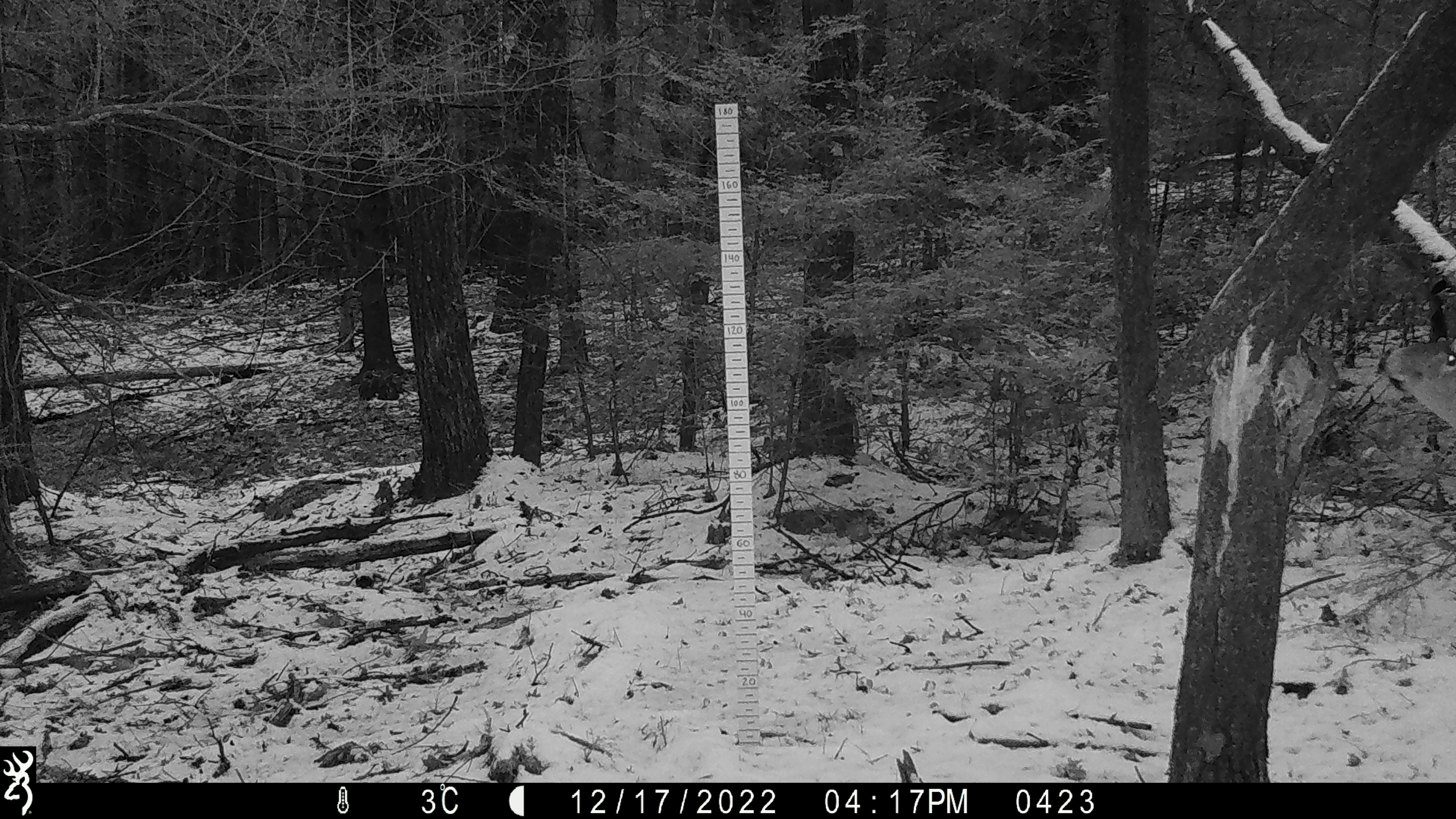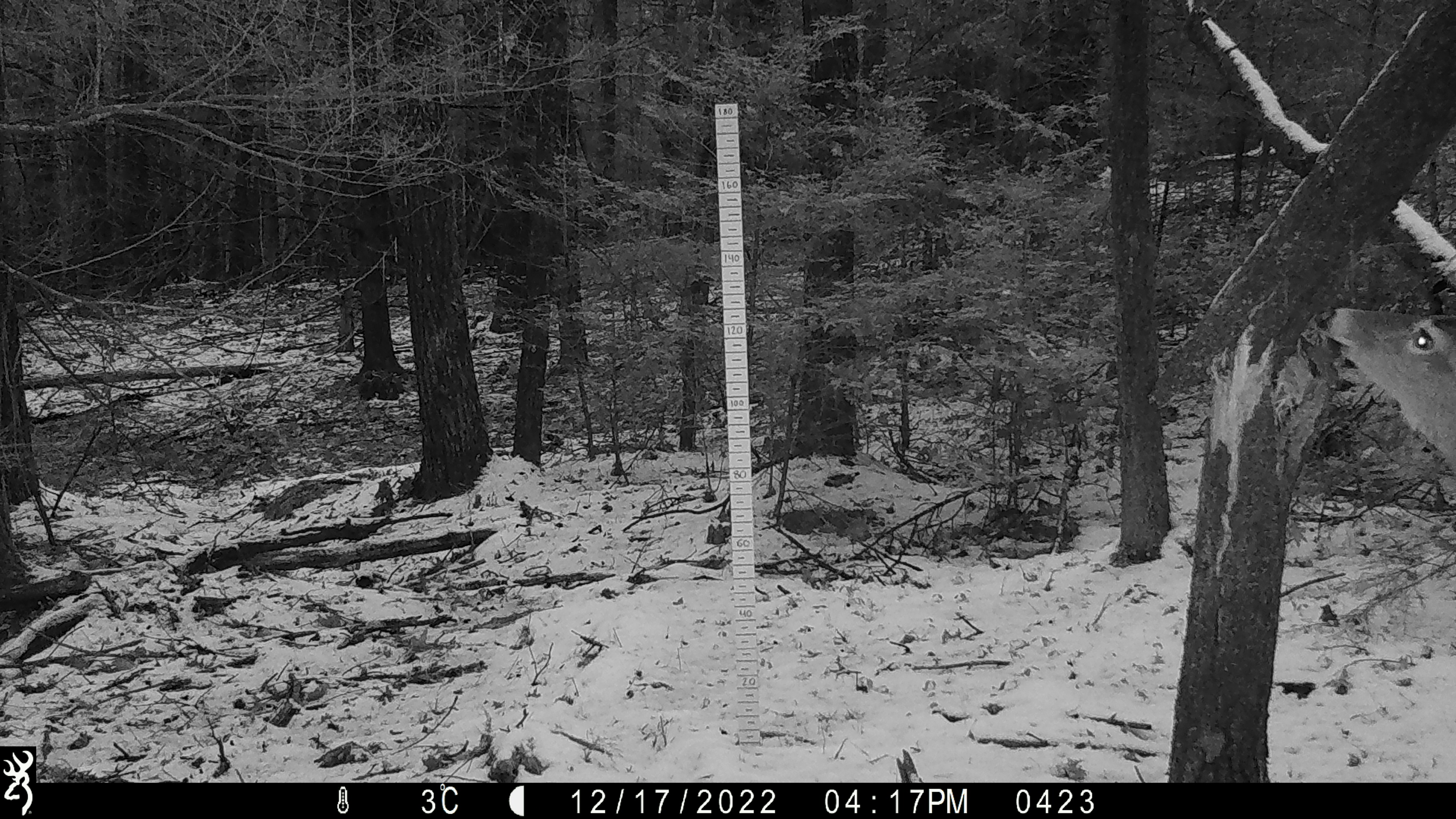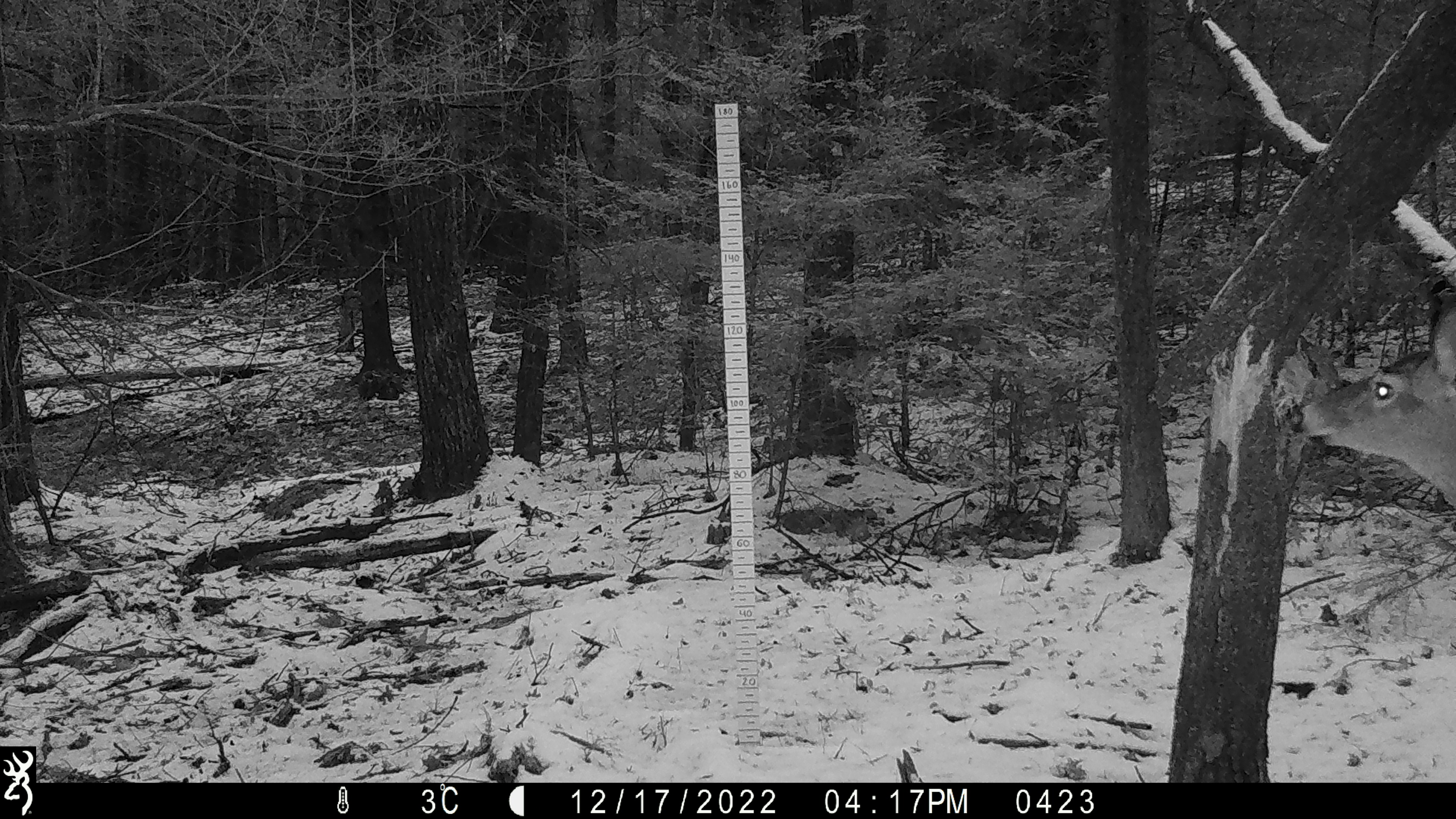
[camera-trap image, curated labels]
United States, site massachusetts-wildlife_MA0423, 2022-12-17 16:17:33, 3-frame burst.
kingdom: Animalia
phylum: Chordata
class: Mammalia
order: Artiodactyla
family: Cervidae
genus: Odocoileus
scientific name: Odocoileus virginianus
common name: white-tailed deer